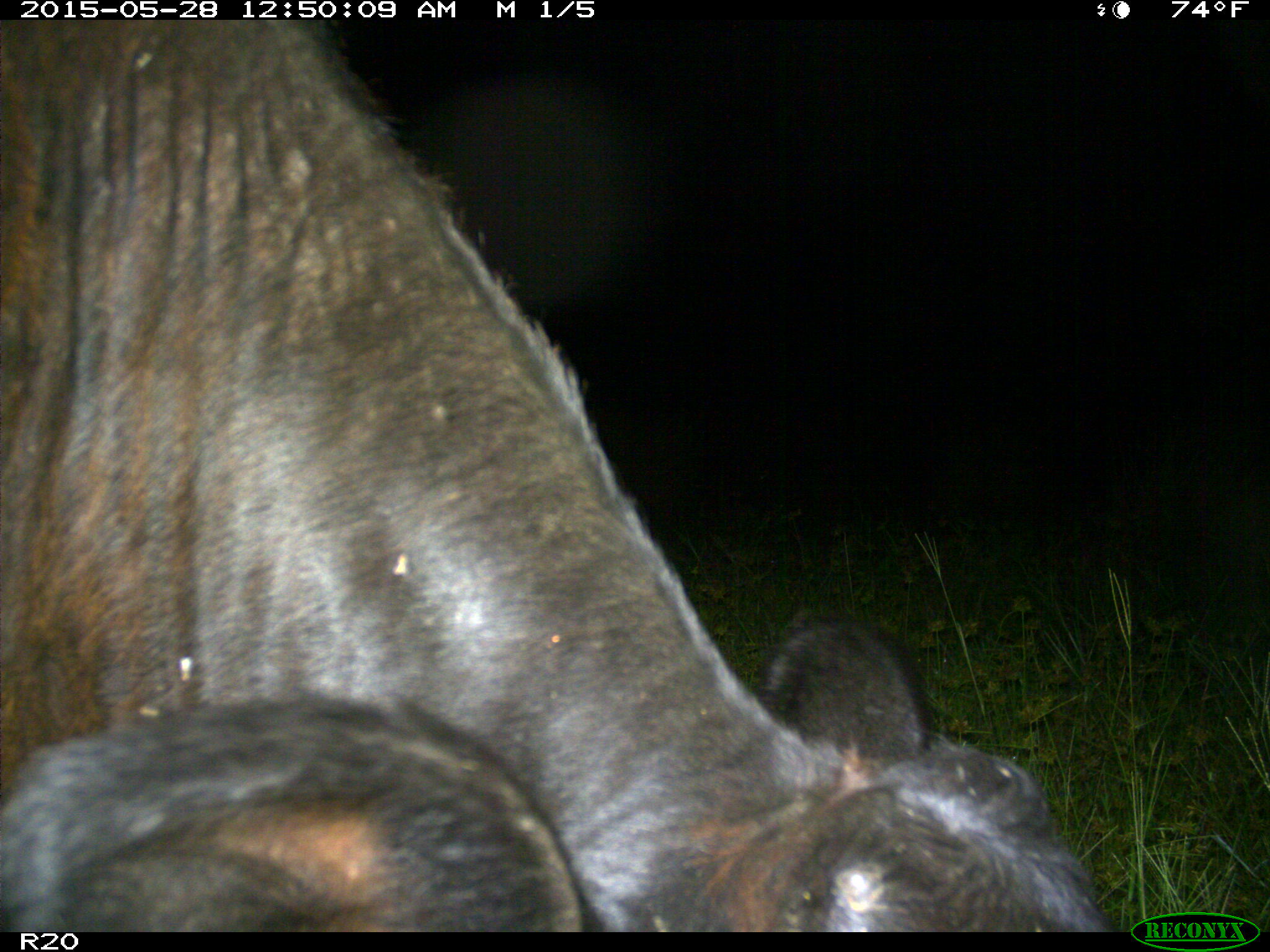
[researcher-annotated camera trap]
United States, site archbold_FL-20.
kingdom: Animalia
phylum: Chordata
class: Mammalia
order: Artiodactyla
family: Bovidae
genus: Bos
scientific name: Bos taurus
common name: domestic cow